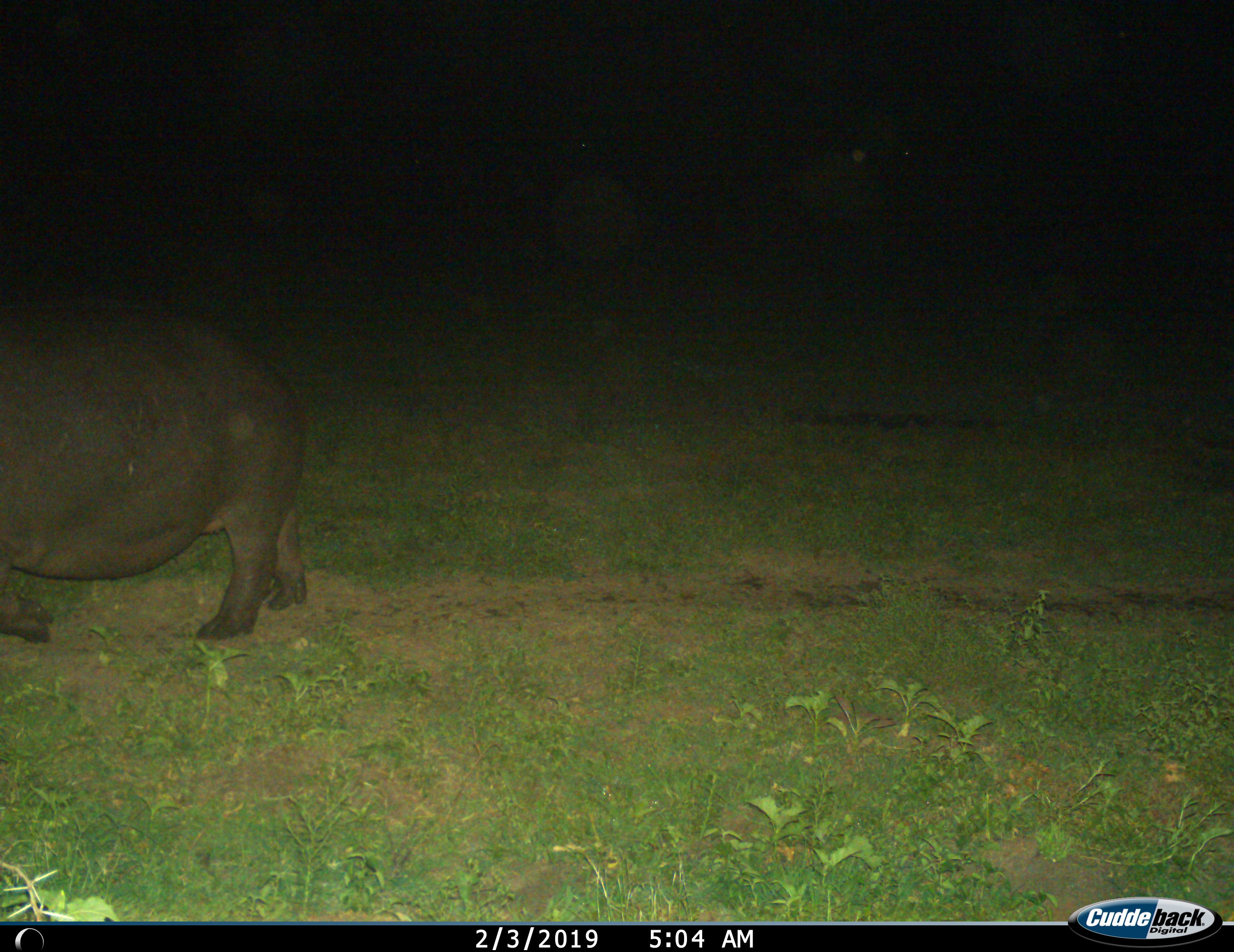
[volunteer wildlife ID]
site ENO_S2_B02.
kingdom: Animalia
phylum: Chordata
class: Mammalia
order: Artiodactyla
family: Hippopotamidae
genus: Hippopotamus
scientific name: Hippopotamus amphibius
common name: hippopotamus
Hippopotamus (Hippopotamus amphibius), count 1. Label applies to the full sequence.